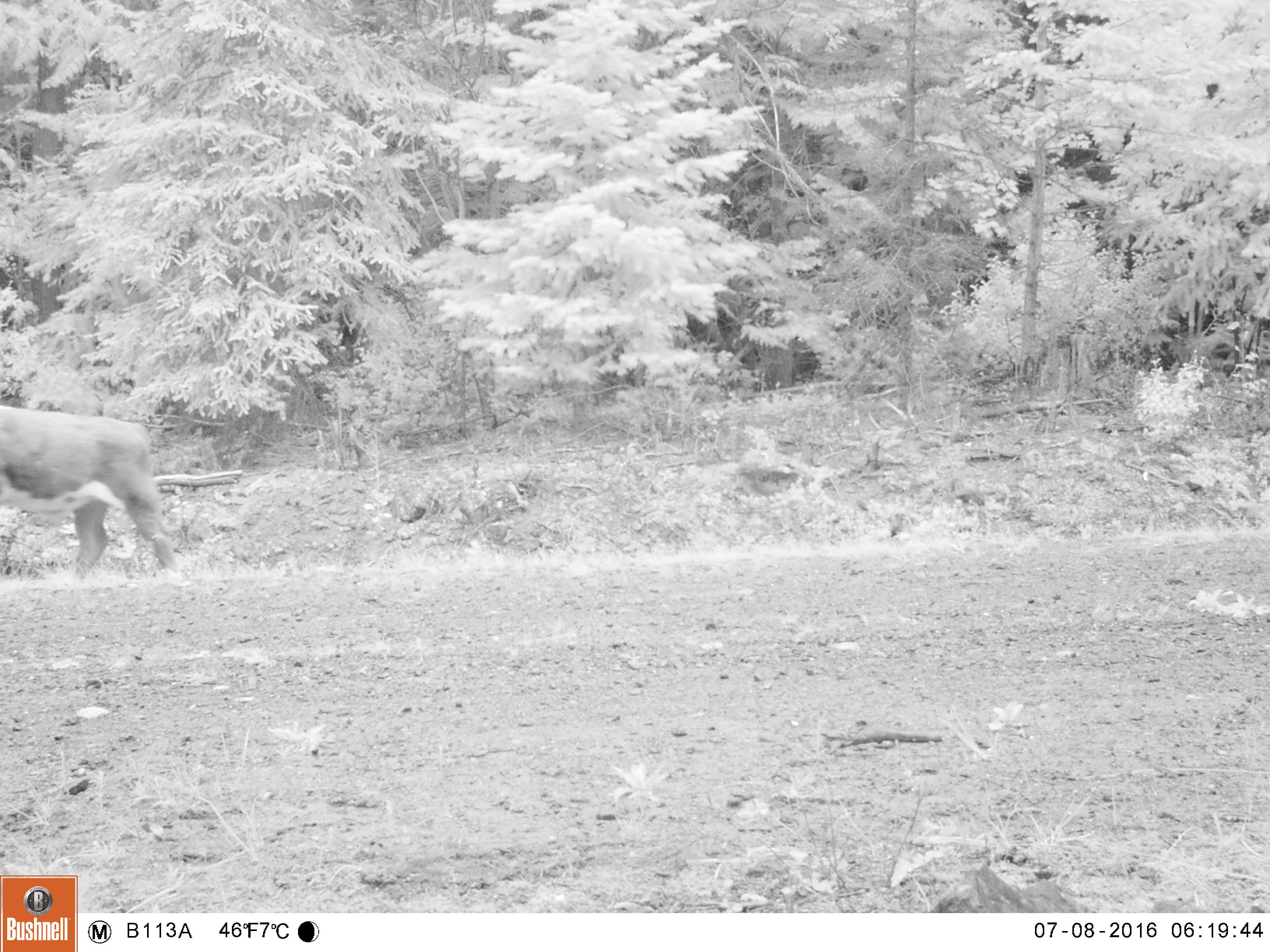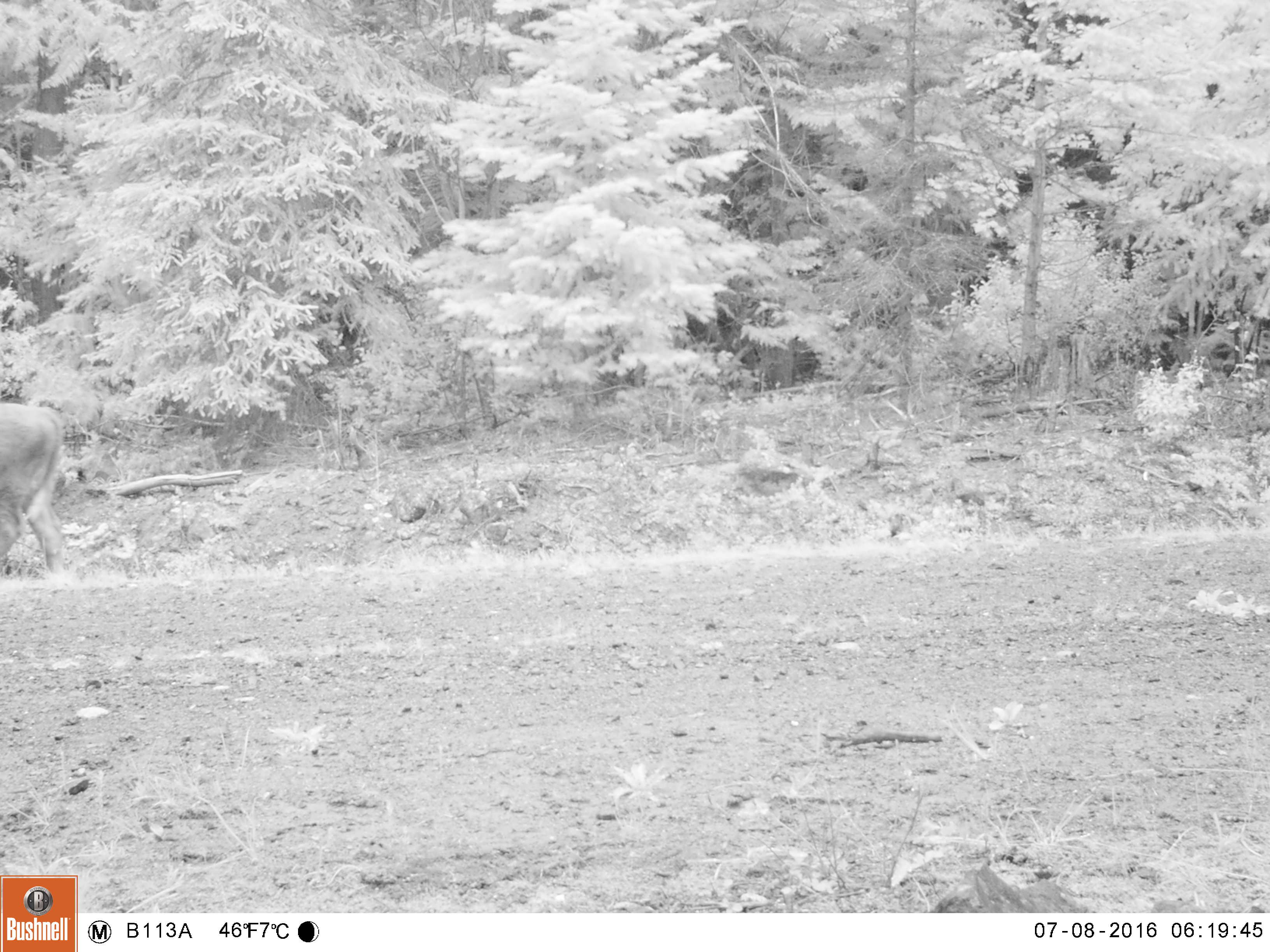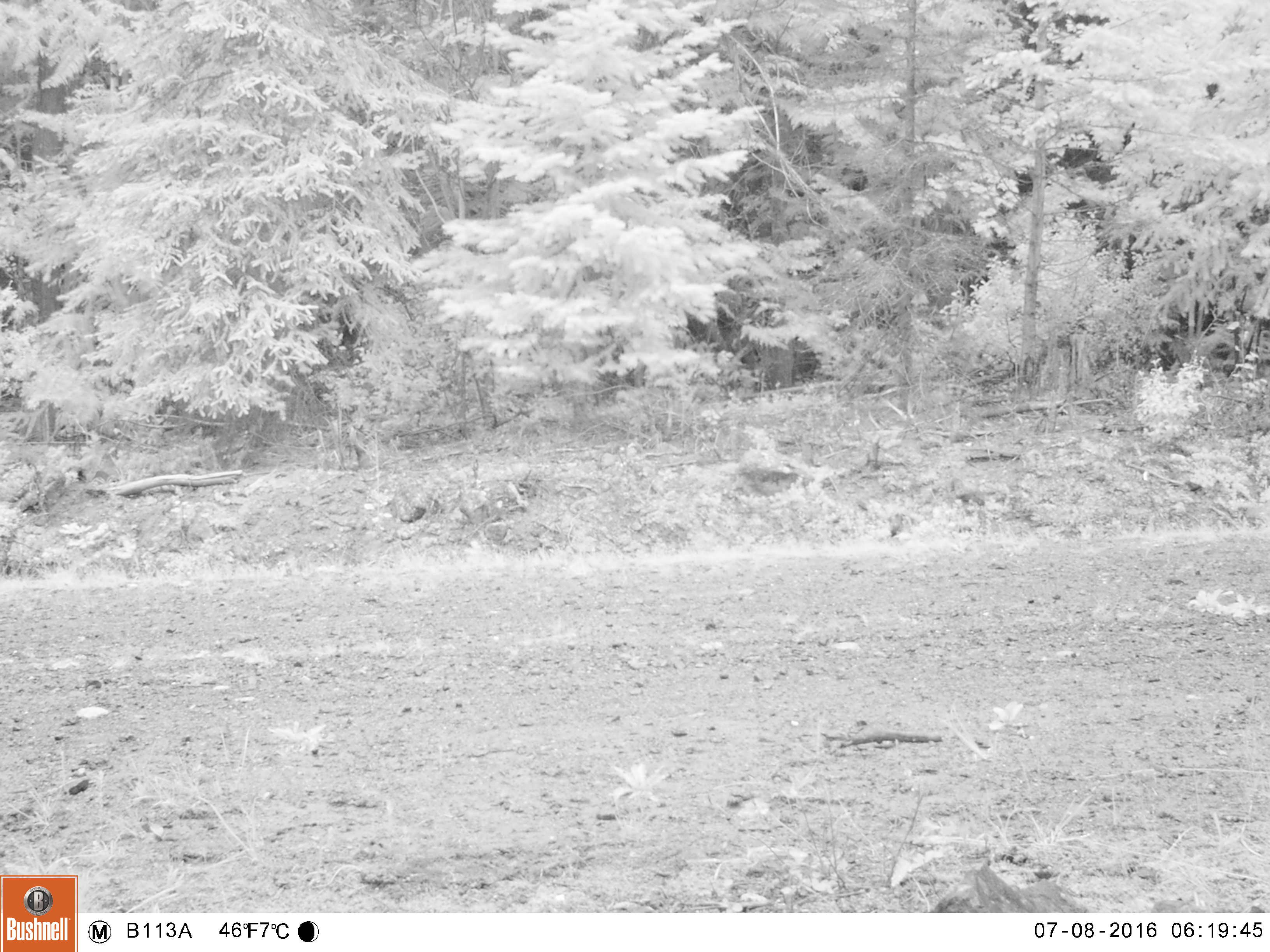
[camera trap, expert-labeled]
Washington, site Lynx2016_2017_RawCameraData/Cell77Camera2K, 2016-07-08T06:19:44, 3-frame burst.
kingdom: Animalia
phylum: Chordata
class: Mammalia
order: Artiodactyla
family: Bovidae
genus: Bos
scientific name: Bos taurus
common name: domestic cattle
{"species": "domestic cattle (Bos taurus)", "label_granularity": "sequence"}